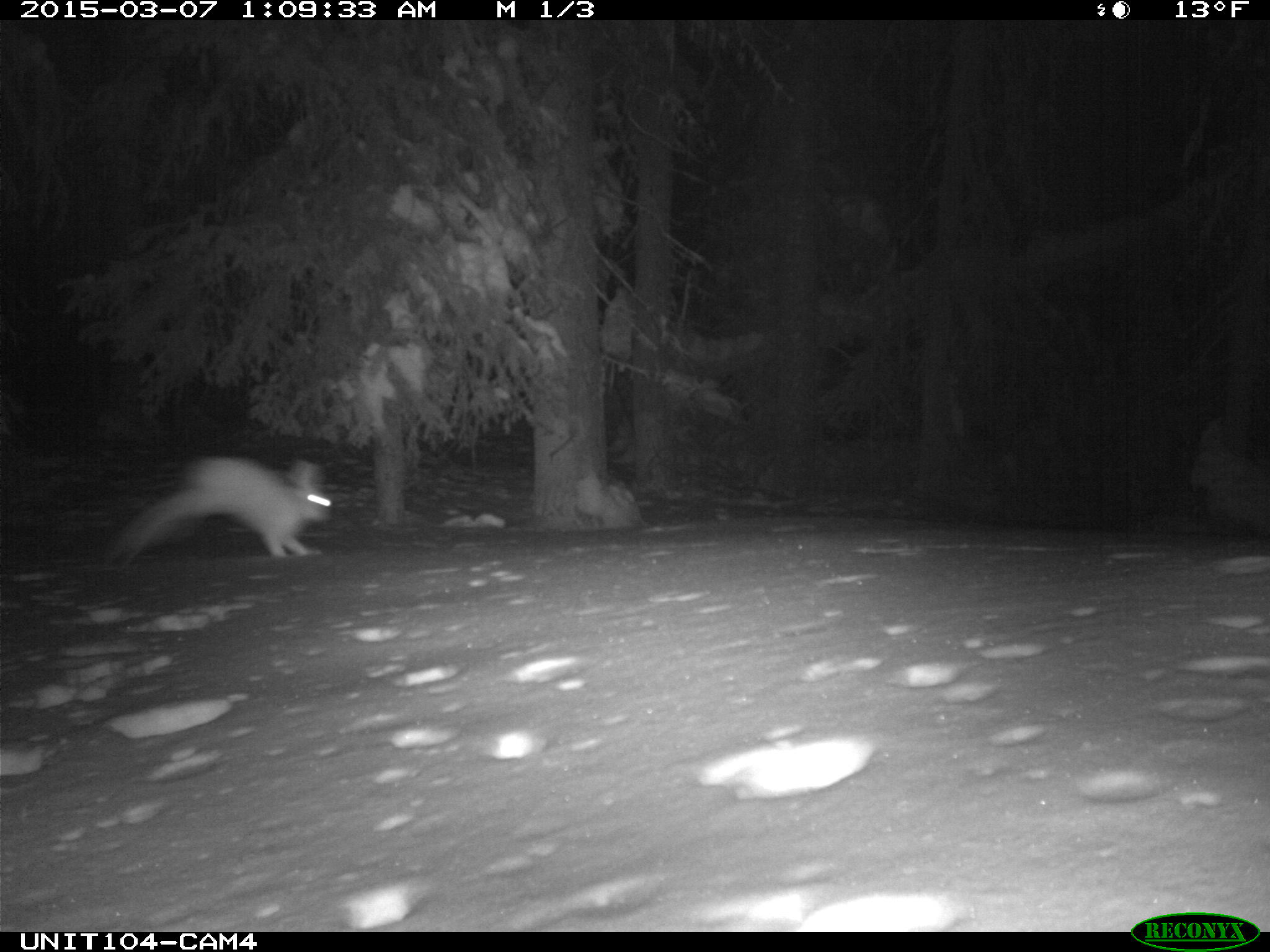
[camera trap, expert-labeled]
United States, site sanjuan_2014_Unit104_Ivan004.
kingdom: Animalia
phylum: Chordata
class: Mammalia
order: Lagomorpha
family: Leporidae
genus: Lepus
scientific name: Lepus americanus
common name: snowshoe hare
Lepus americanus (snowshoe hare).